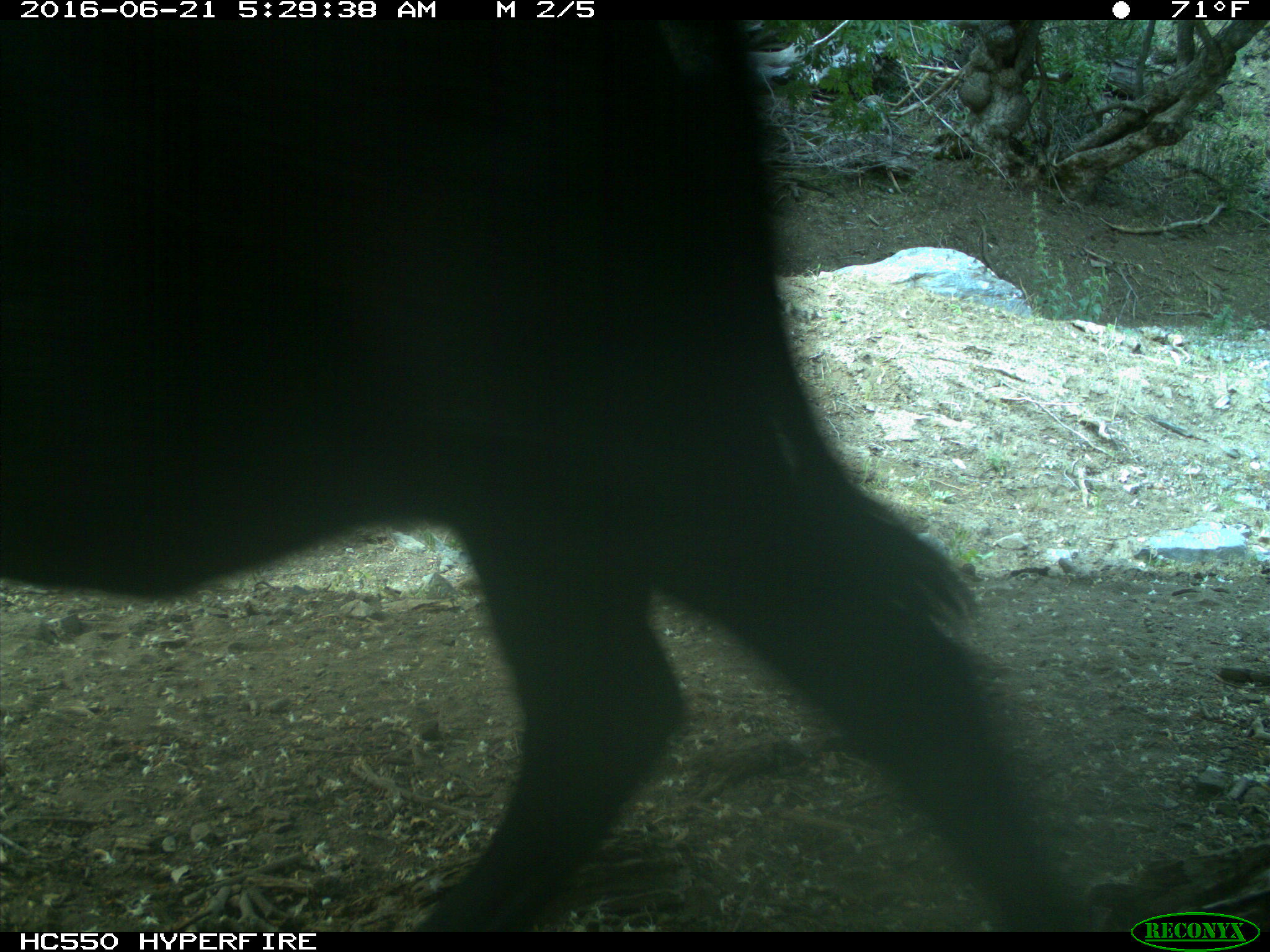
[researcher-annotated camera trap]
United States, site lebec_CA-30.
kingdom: Animalia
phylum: Chordata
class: Mammalia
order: Artiodactyla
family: Bovidae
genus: Bos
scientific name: Bos taurus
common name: domestic cow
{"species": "Bos taurus (domestic cow)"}